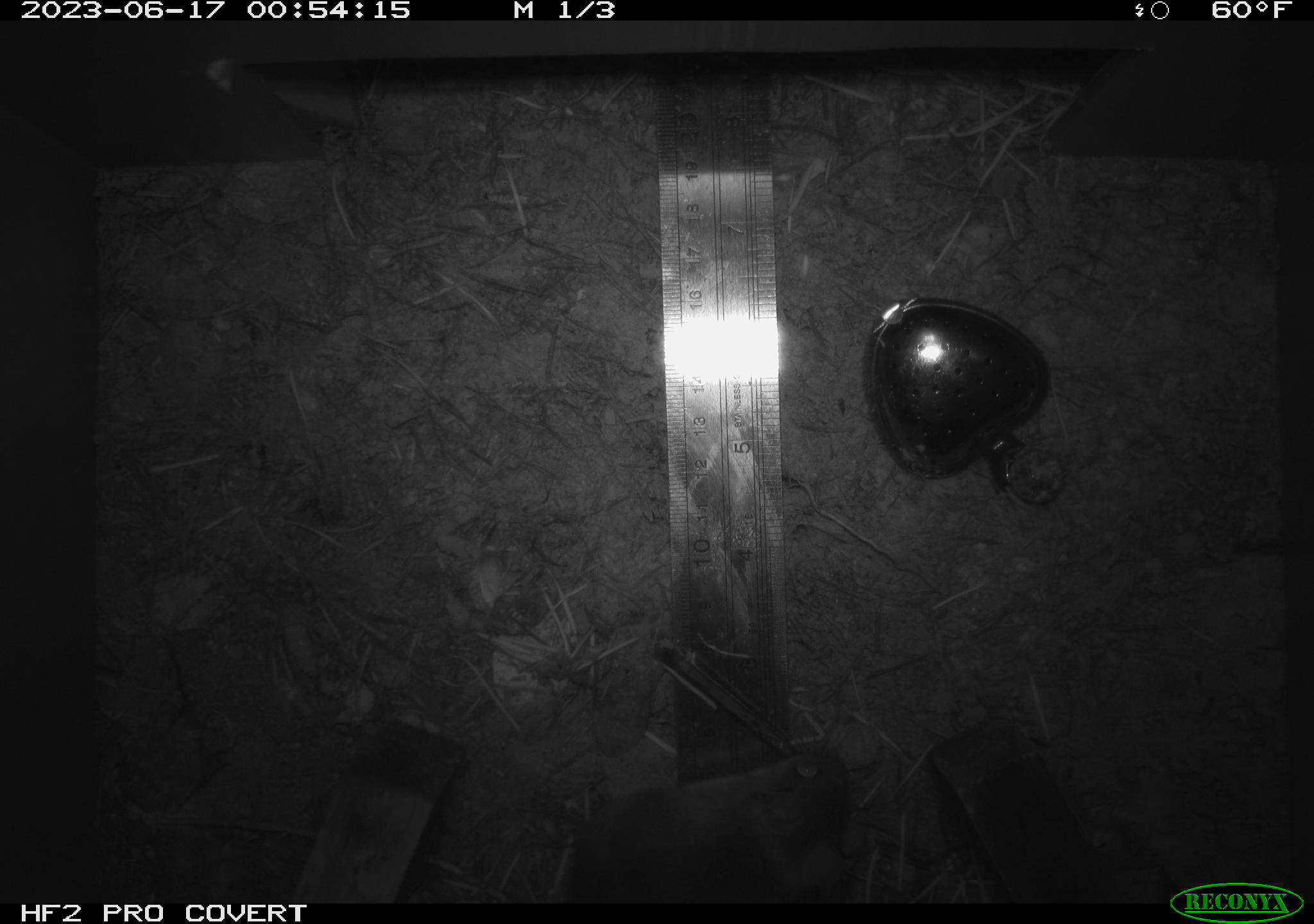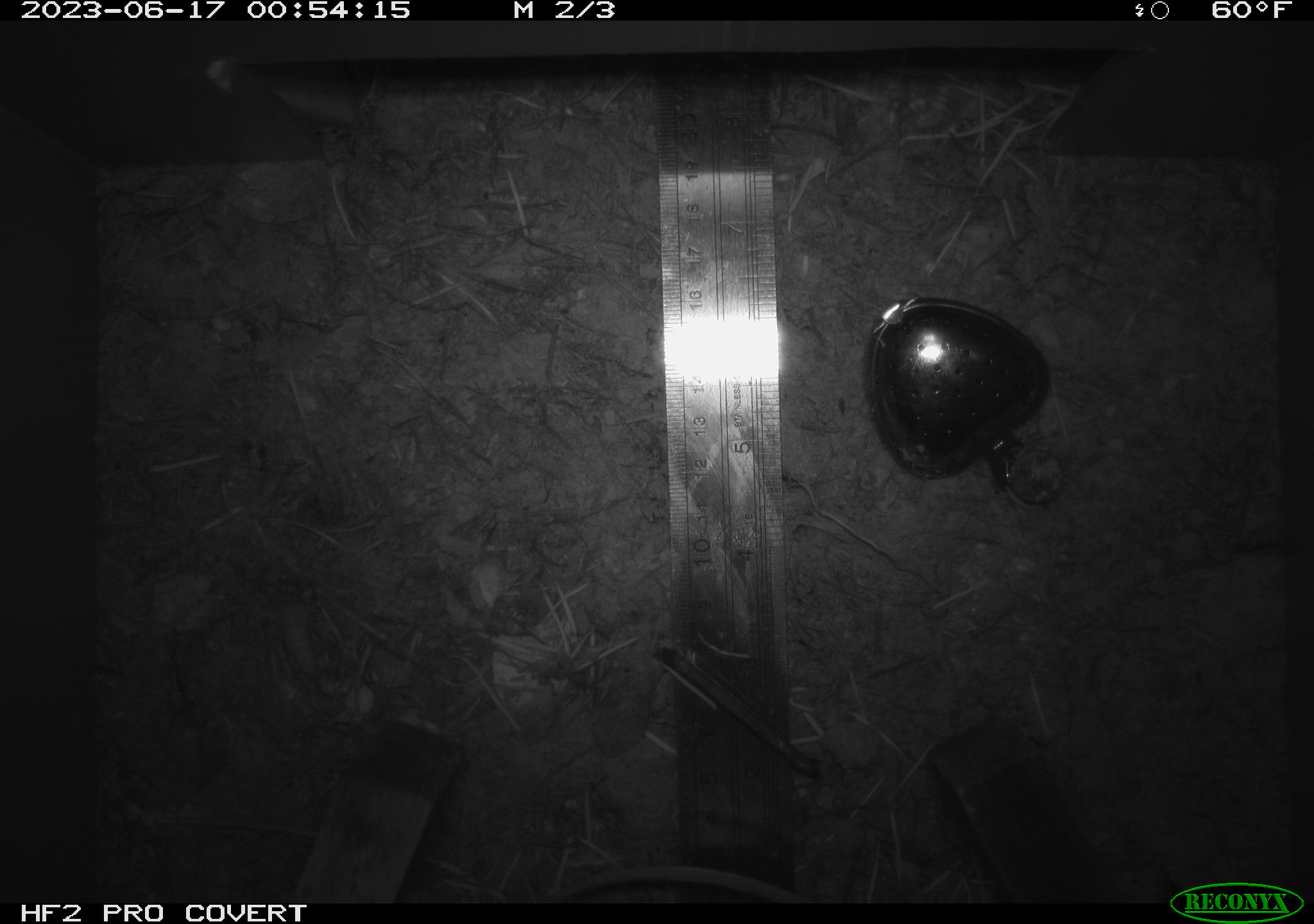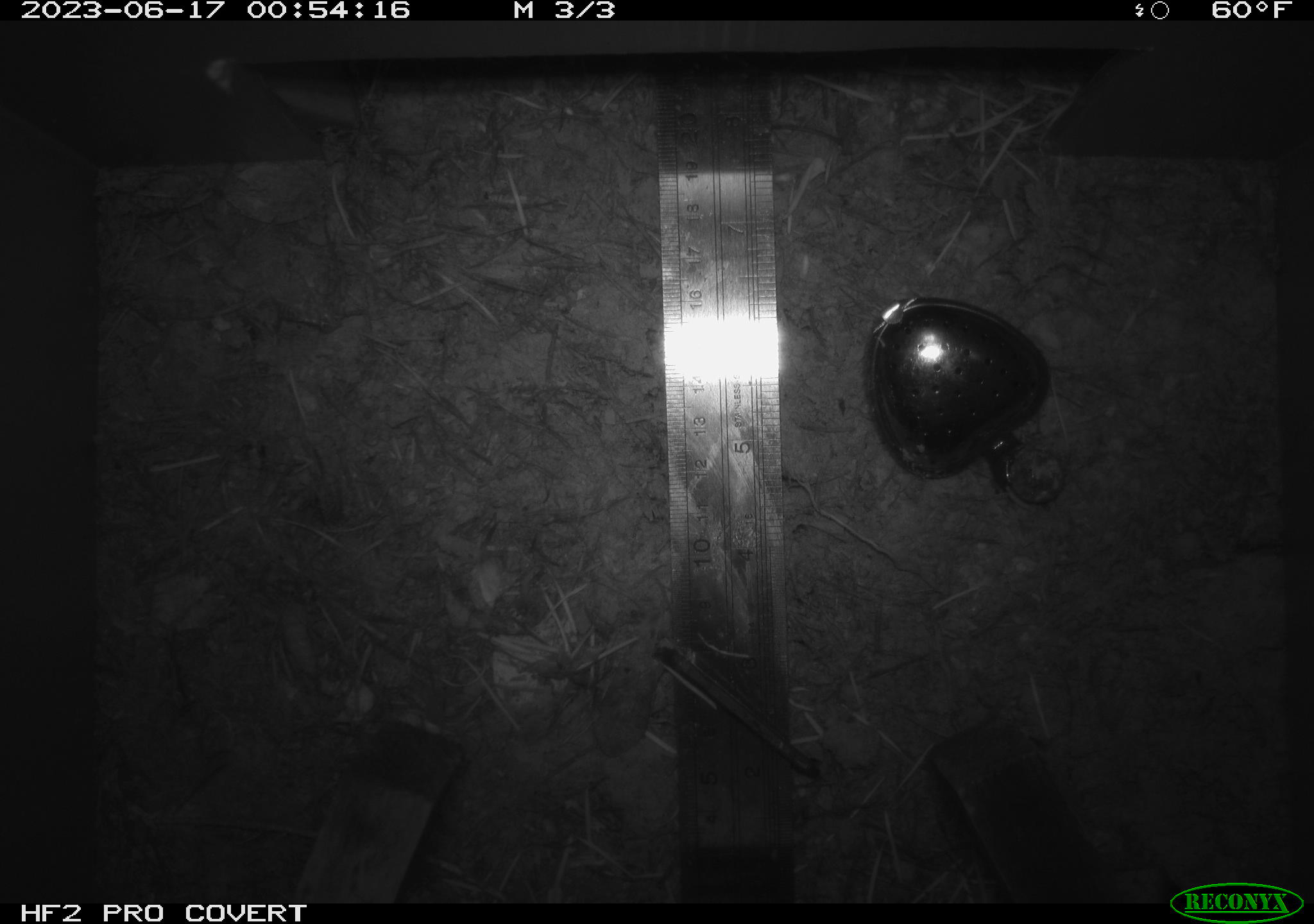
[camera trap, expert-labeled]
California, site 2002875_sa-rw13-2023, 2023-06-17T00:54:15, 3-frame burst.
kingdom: Animalia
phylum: Chordata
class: Mammalia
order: Rodentia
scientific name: Rodentia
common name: mouse species